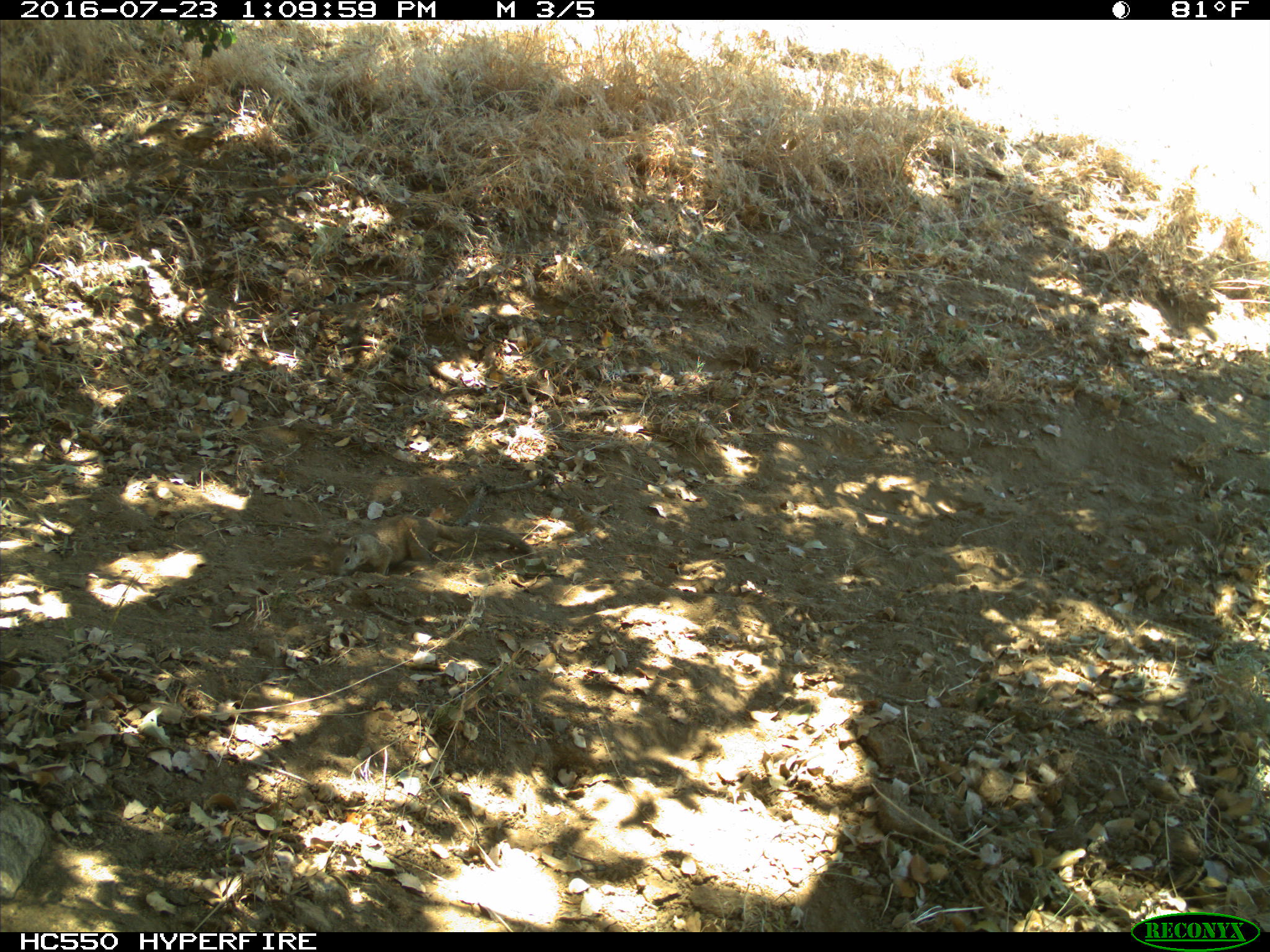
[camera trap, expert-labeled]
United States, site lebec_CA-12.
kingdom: Animalia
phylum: Chordata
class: Mammalia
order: Rodentia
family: Sciuridae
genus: Otospermophilus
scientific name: Otospermophilus beecheyi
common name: california ground squirrel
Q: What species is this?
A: Otospermophilus beecheyi (california ground squirrel).